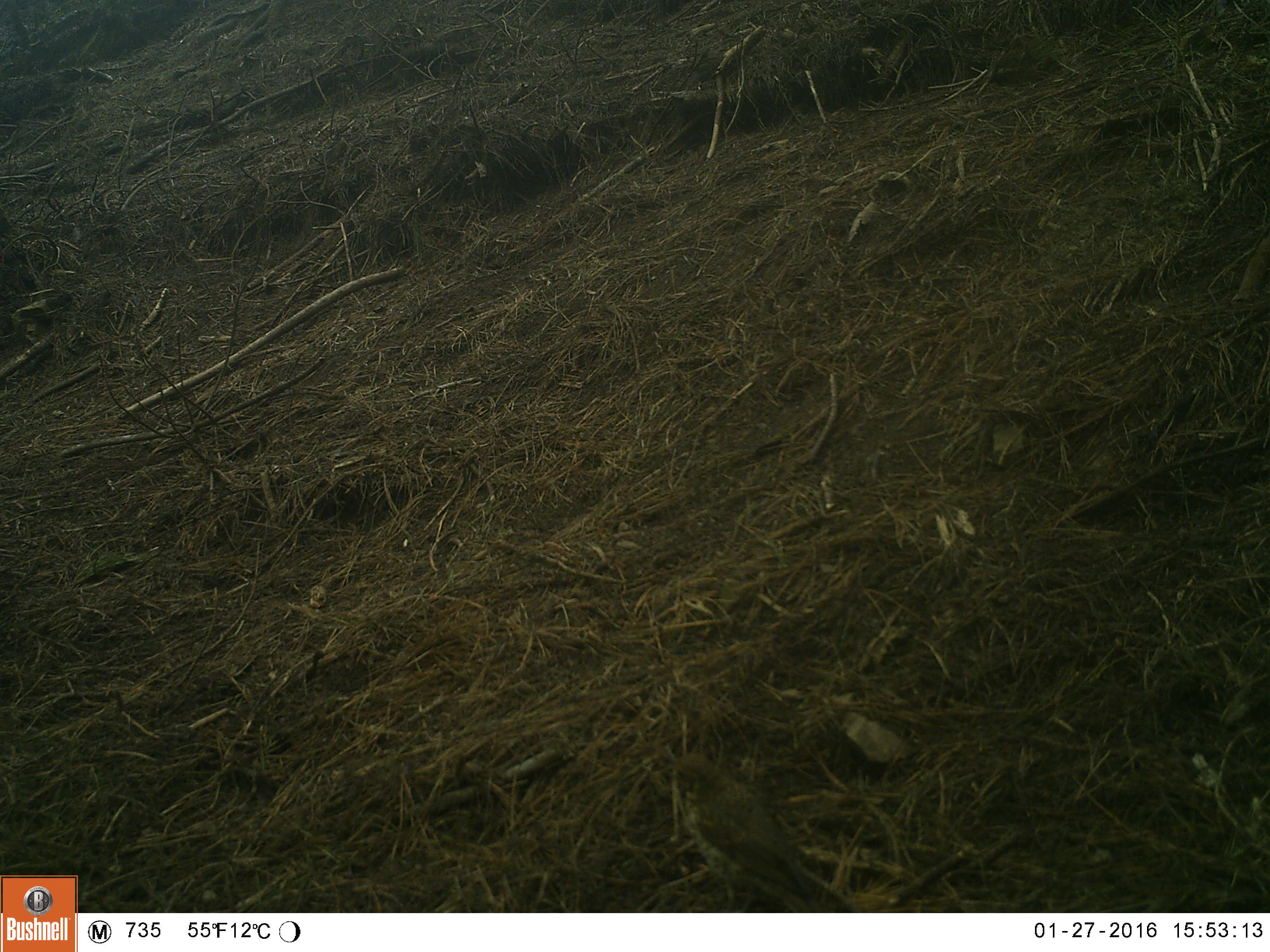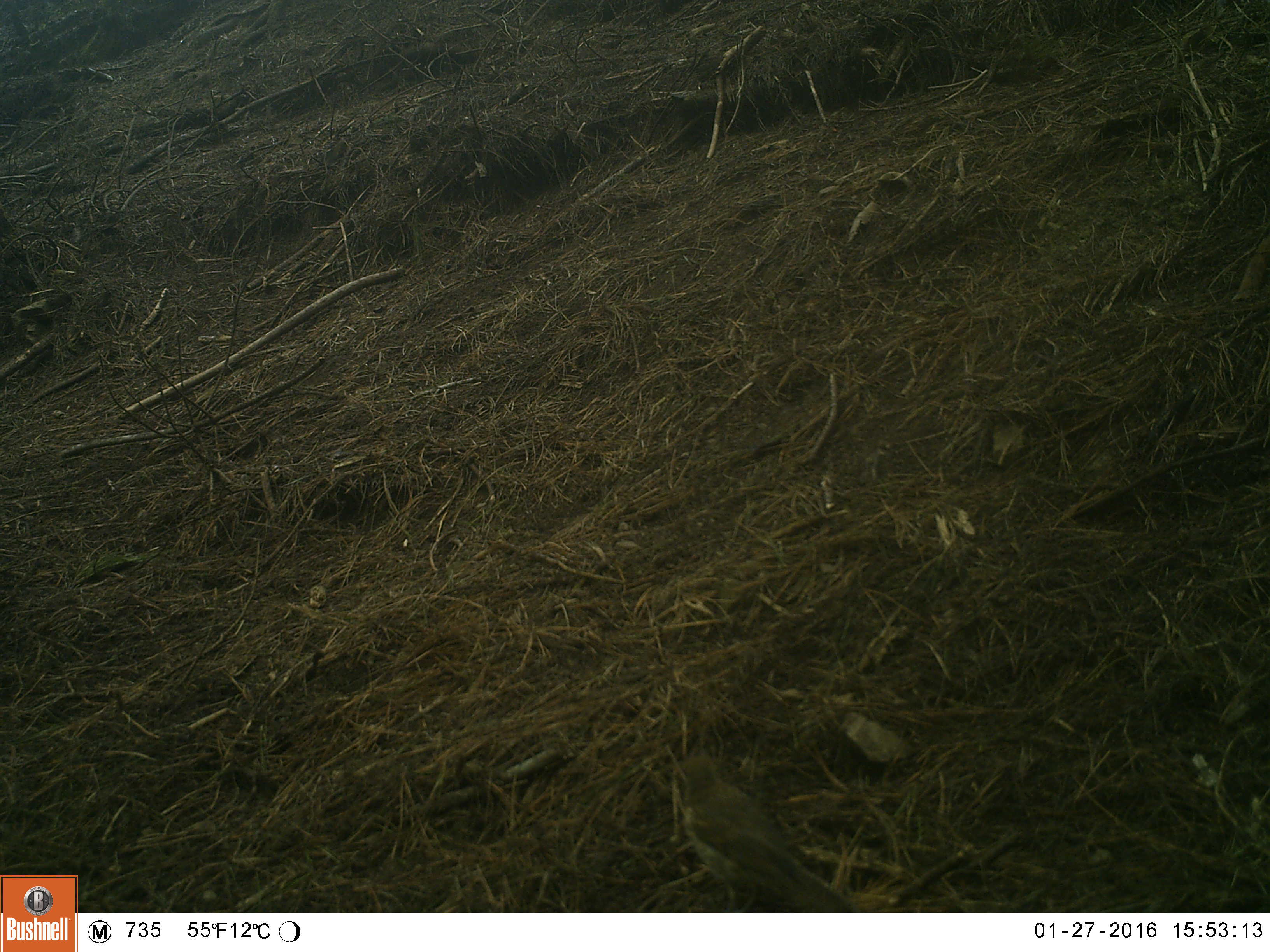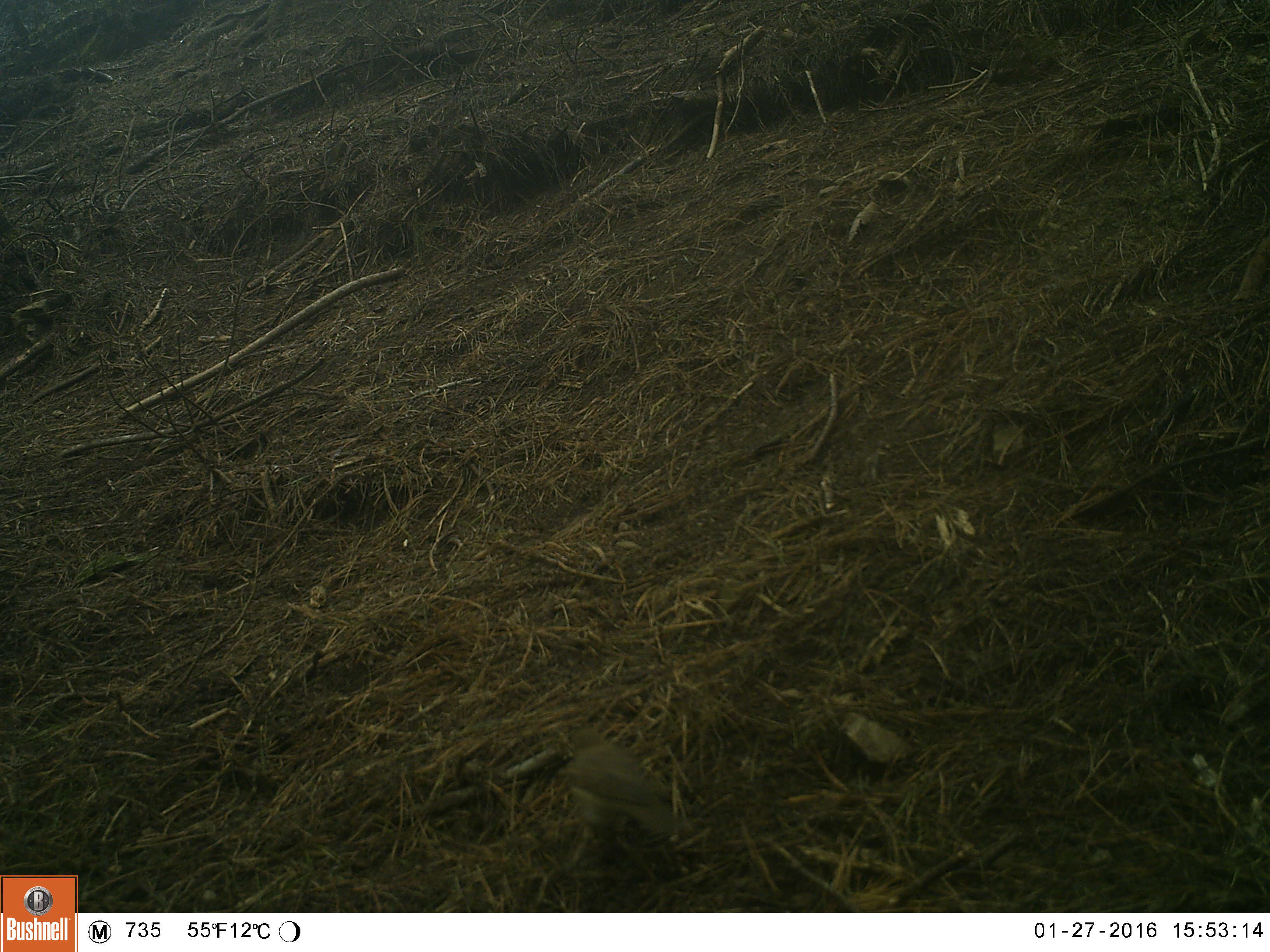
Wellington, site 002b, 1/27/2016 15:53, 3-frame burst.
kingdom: Animalia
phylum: Chordata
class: Aves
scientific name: Aves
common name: bird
Bird (Aves).